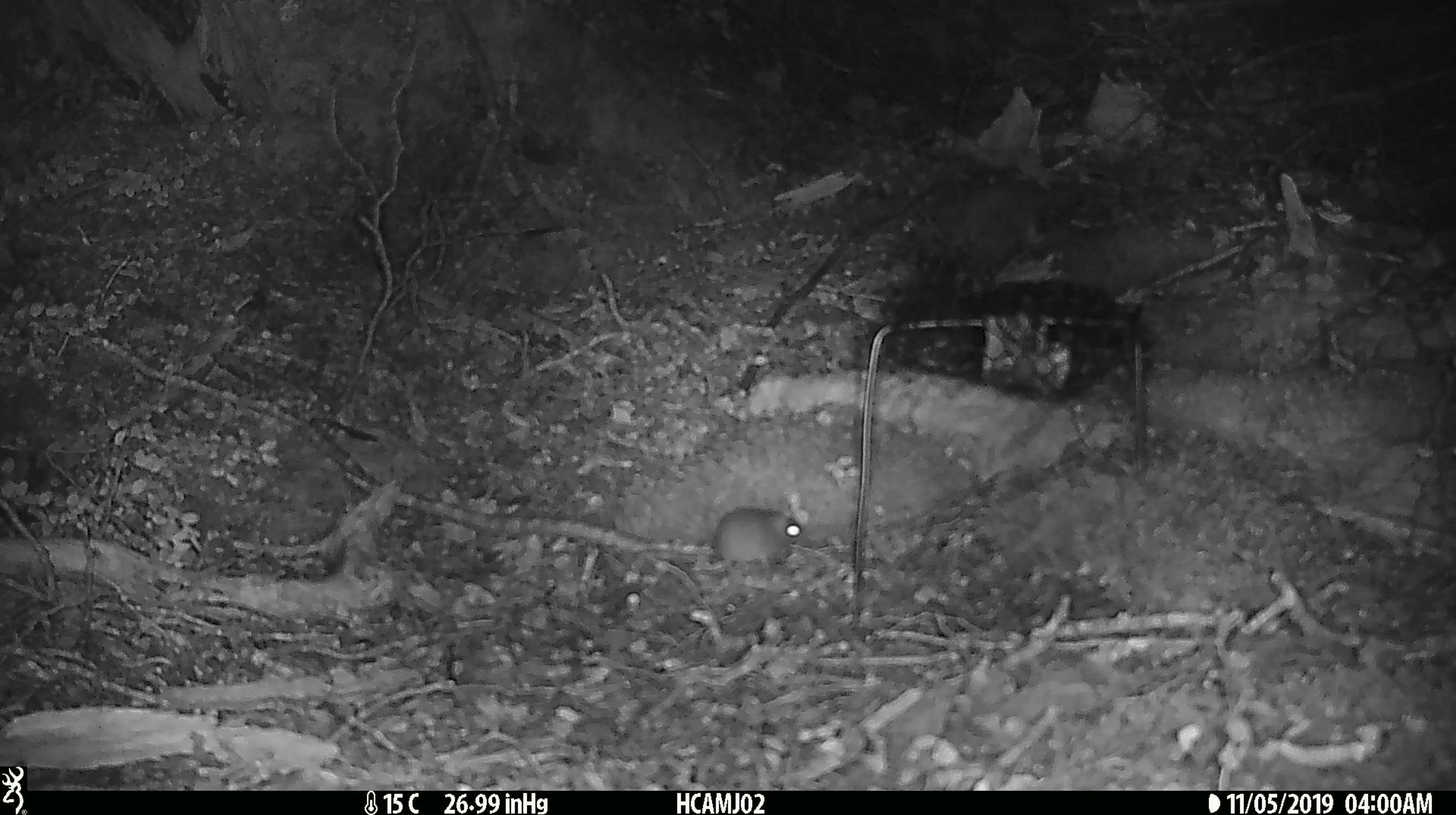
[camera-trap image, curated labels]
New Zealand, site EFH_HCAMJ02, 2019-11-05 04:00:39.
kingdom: Animalia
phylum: Chordata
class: Mammalia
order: Rodentia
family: Muridae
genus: Mus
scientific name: Mus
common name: mouse